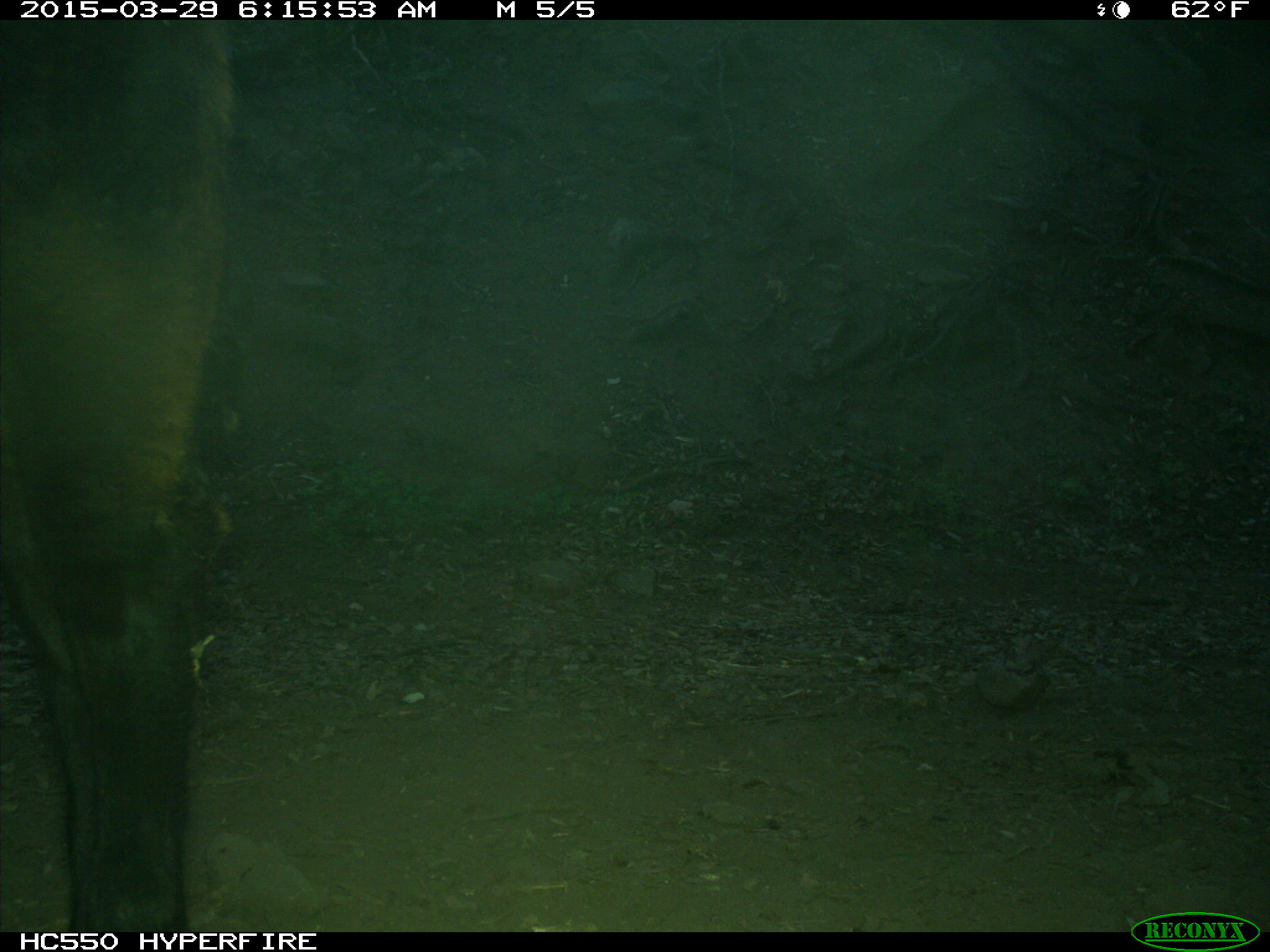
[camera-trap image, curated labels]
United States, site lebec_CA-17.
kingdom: Animalia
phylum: Chordata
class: Mammalia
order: Artiodactyla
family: Bovidae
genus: Bos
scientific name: Bos taurus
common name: domestic cow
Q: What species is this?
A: Bos taurus (domestic cow).